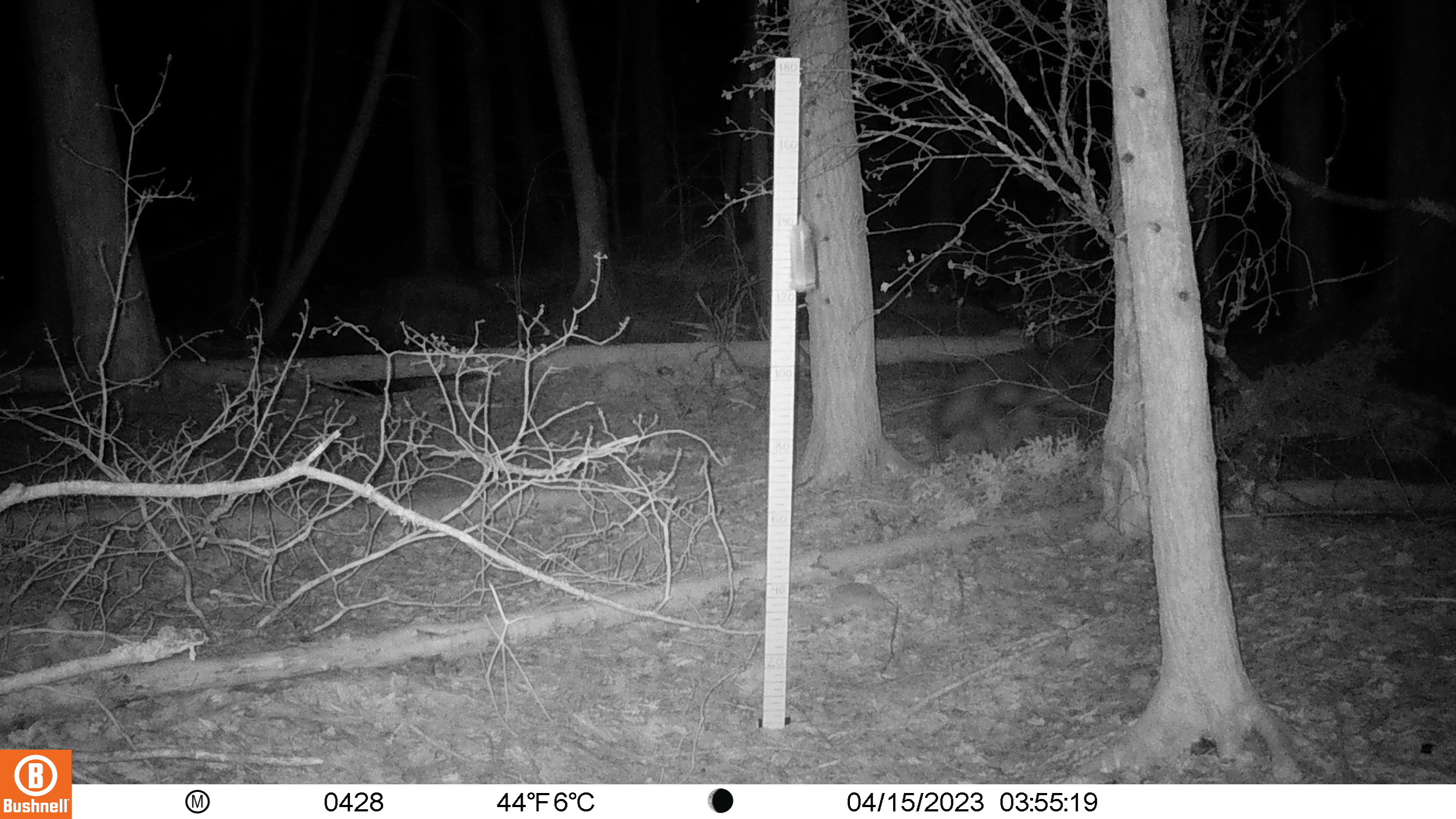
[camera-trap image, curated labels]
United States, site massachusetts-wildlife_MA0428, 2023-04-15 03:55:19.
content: unidentified animal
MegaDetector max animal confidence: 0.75